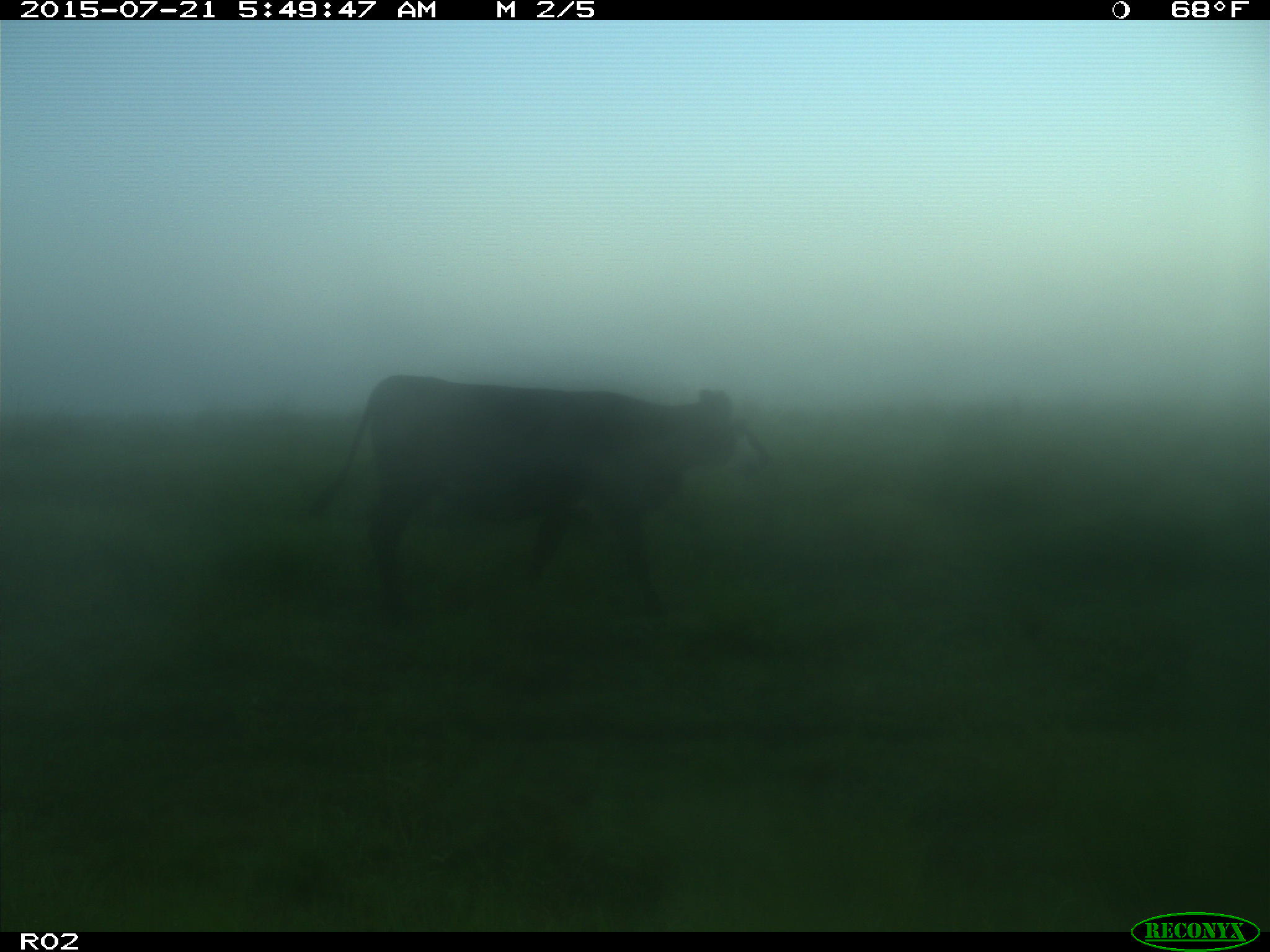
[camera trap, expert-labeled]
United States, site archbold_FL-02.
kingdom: Animalia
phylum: Chordata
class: Mammalia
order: Artiodactyla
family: Bovidae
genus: Bos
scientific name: Bos taurus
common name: domestic cow